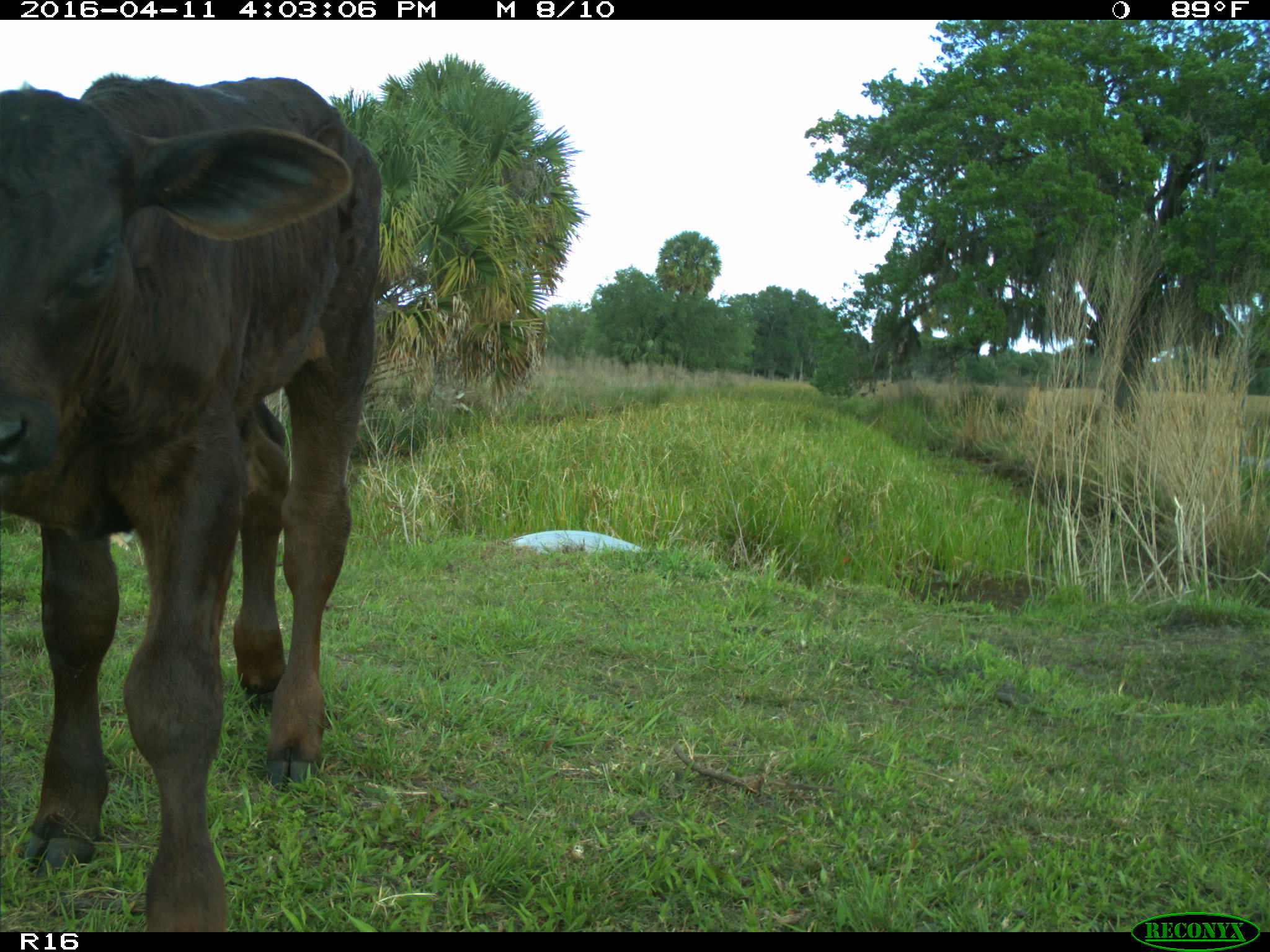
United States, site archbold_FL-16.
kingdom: Animalia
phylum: Chordata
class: Mammalia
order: Artiodactyla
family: Bovidae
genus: Bos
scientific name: Bos taurus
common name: domestic cow